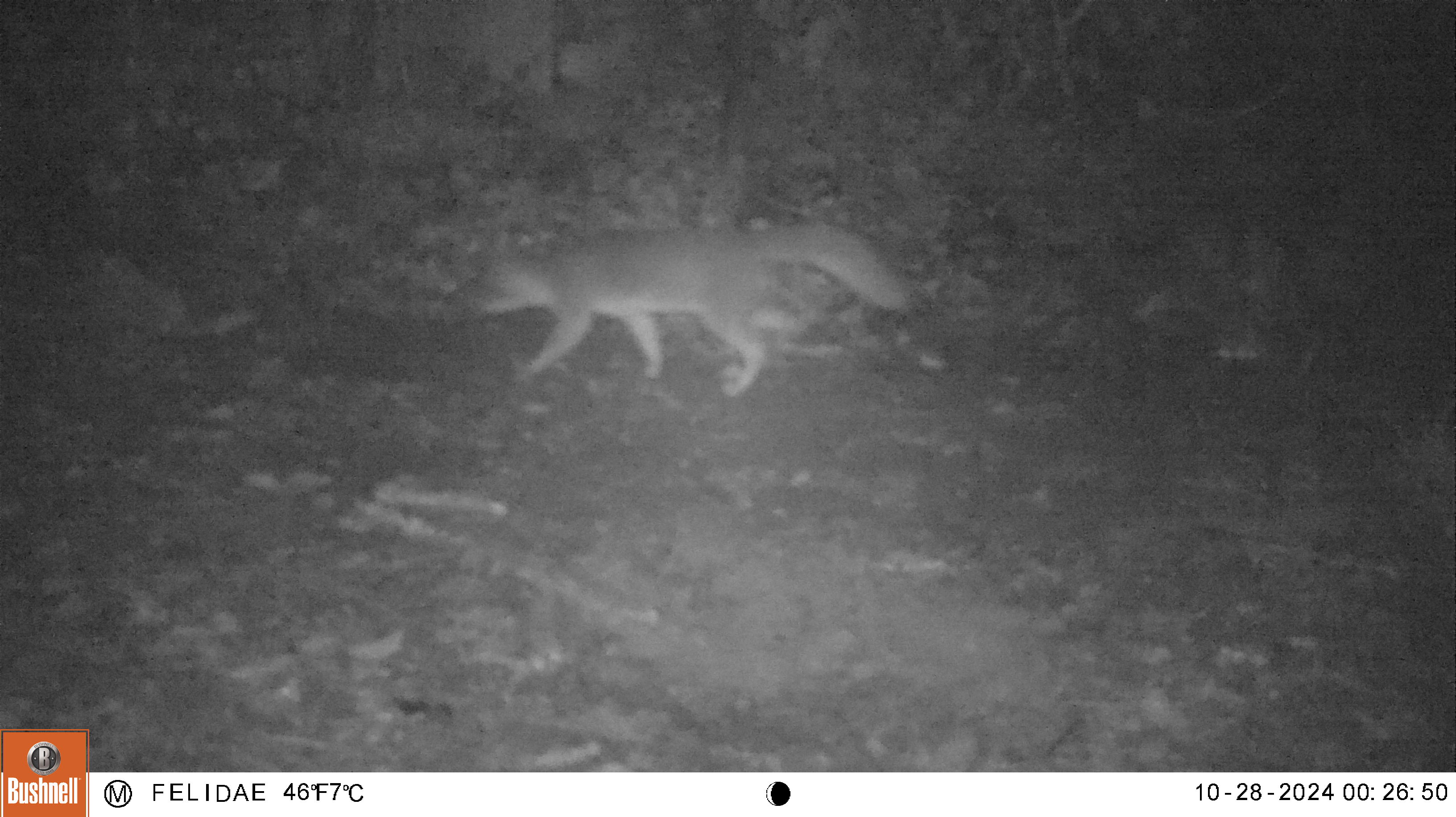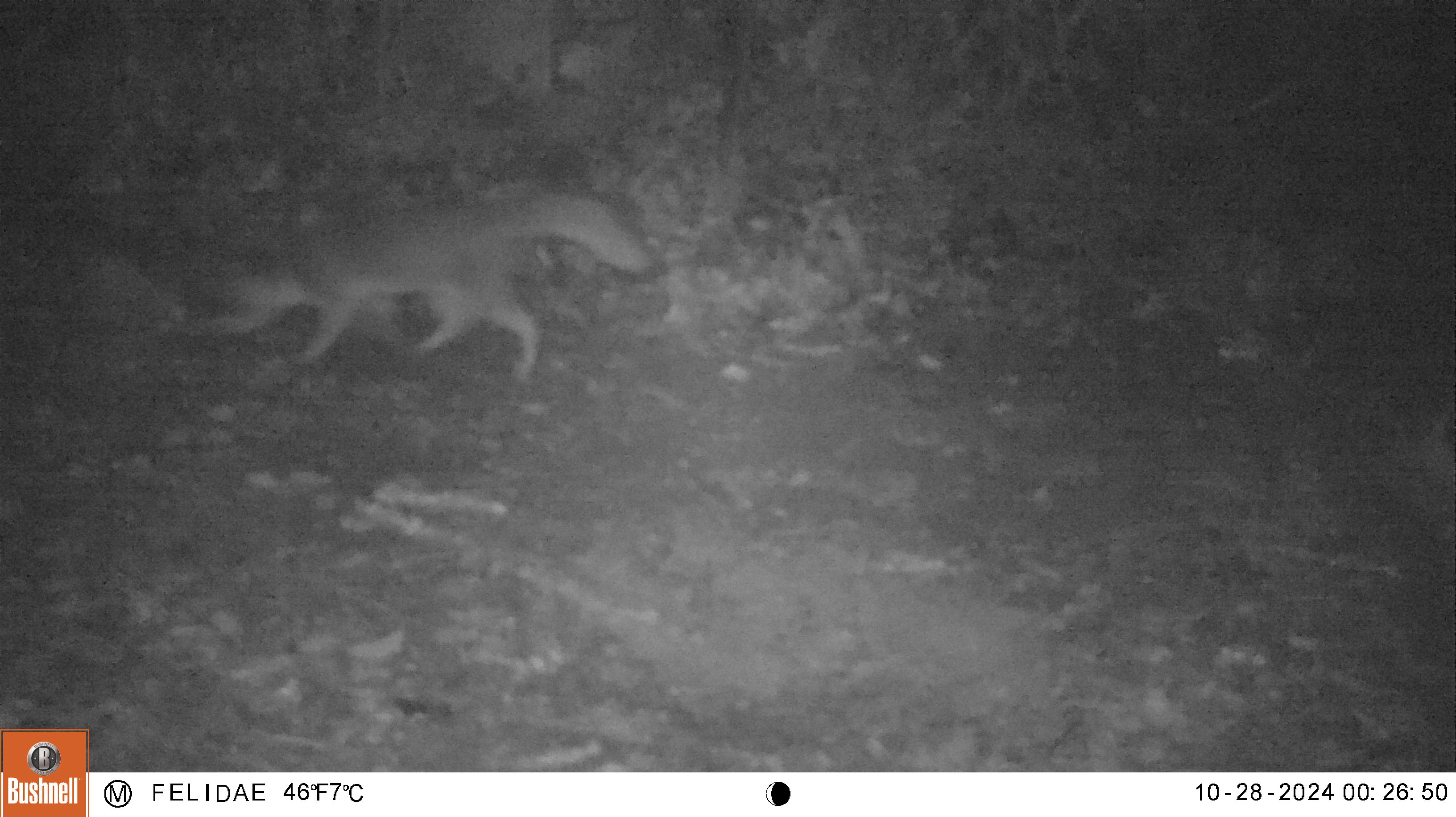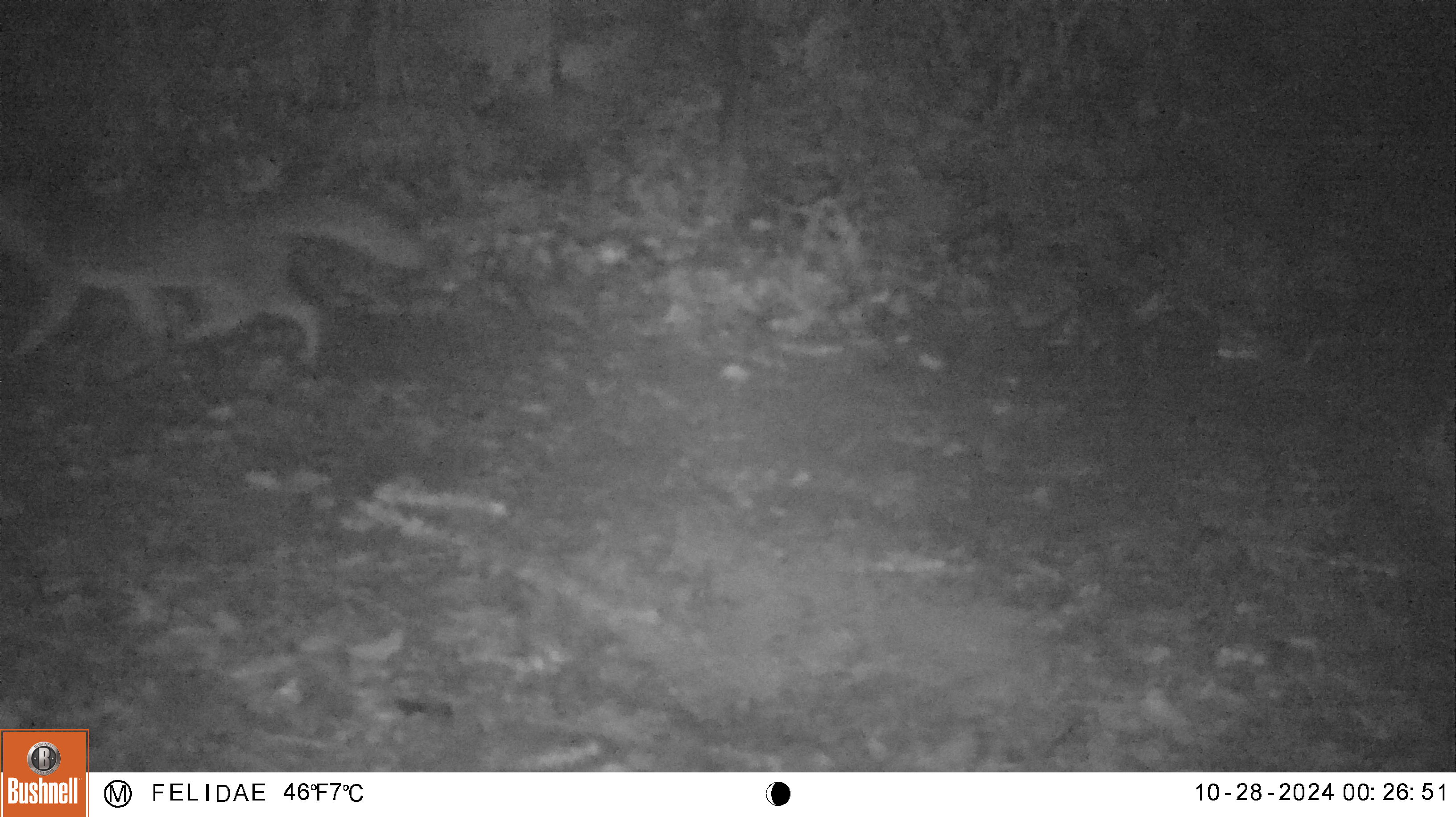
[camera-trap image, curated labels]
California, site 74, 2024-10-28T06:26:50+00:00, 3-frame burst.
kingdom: Animalia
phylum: Chordata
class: Mammalia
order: Carnivora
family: Canidae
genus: Urocyon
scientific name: Urocyon cinereoargenteus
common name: gray fox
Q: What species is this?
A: Gray fox (Urocyon cinereoargenteus).